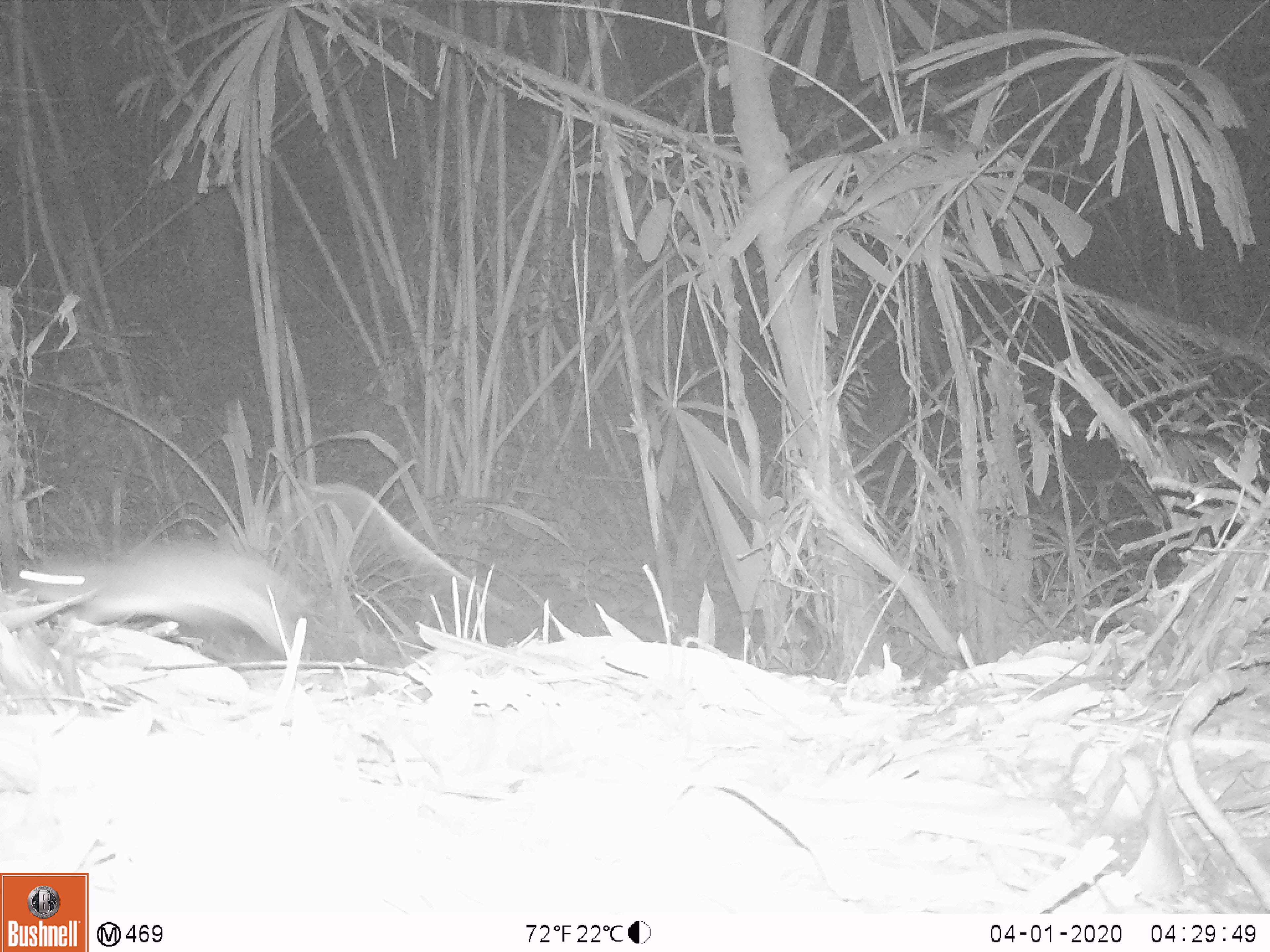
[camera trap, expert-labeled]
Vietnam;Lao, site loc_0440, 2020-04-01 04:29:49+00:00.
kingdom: Animalia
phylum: Chordata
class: Mammalia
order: Rodentia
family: Muridae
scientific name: Muridae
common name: old-world mice and rats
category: unidentified murid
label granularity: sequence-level